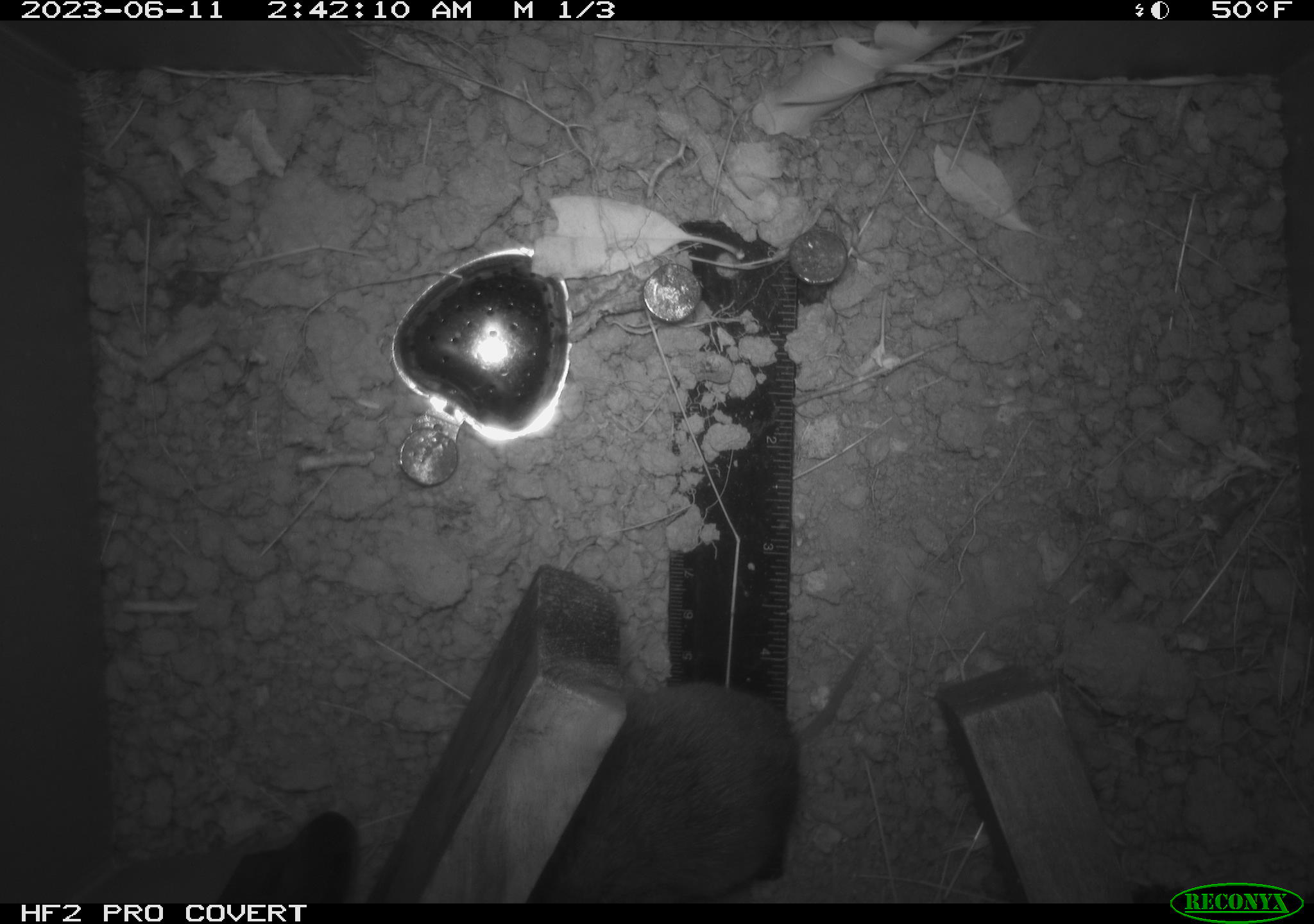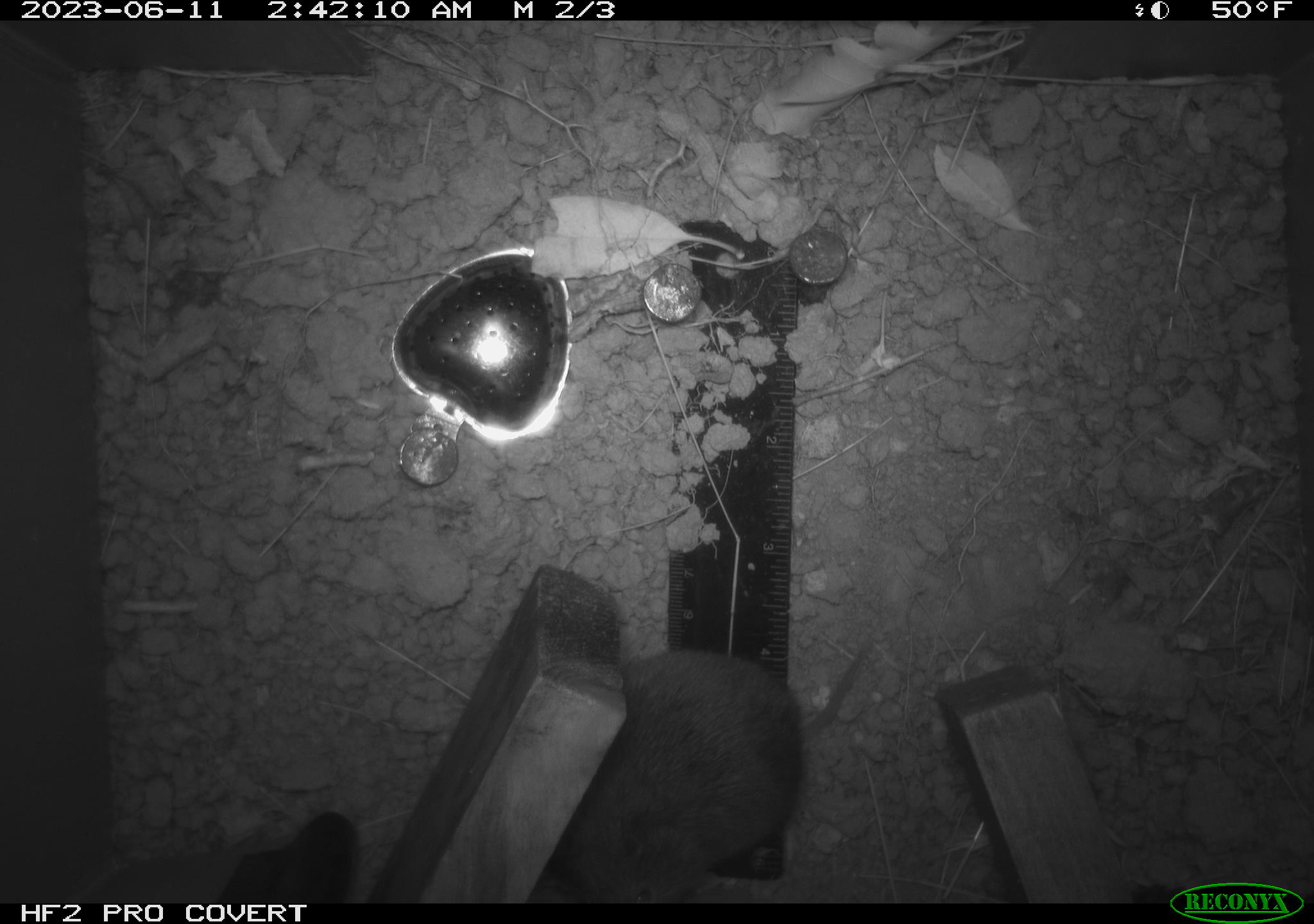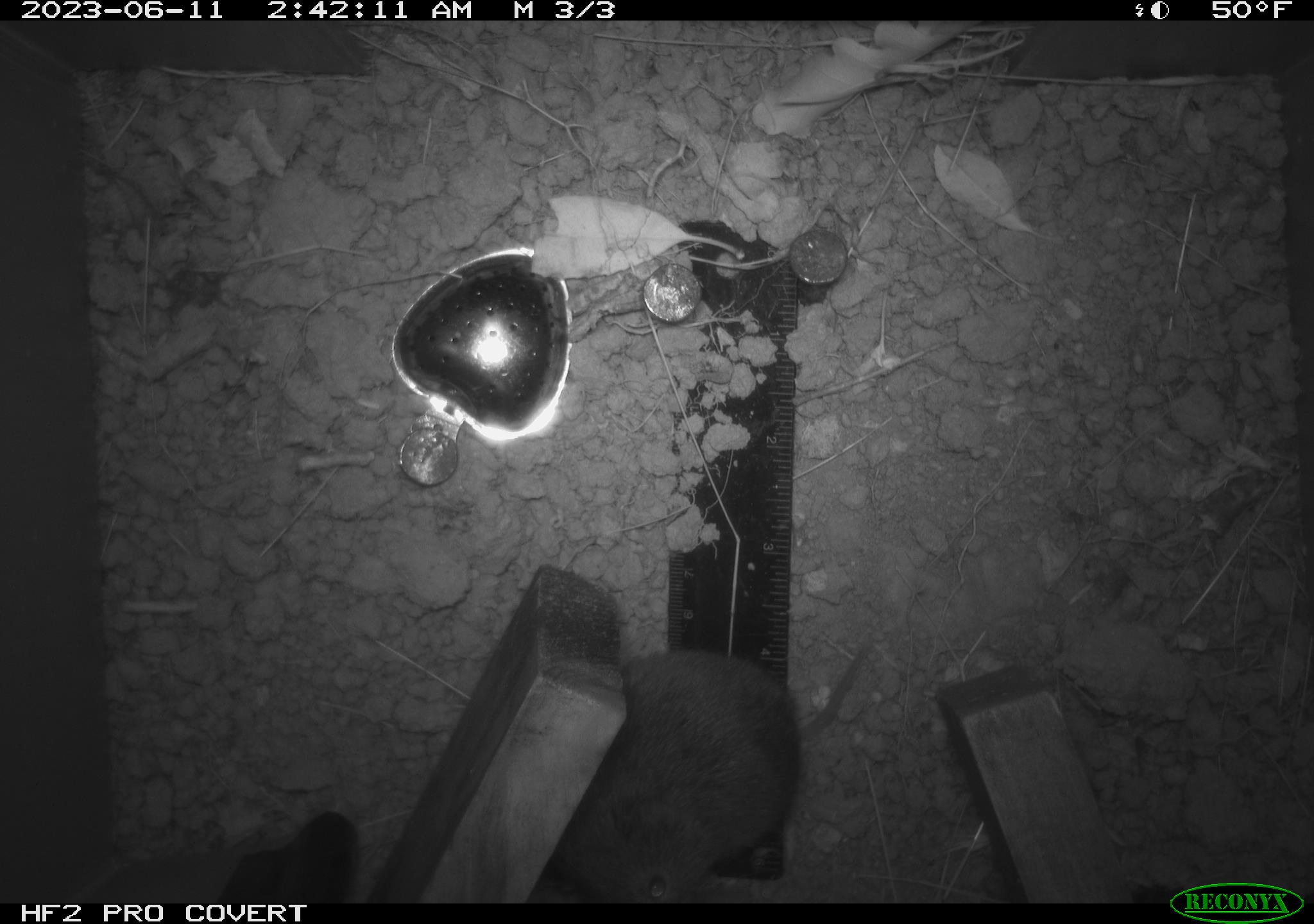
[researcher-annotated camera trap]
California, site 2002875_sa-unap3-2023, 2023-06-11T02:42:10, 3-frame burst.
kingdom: Animalia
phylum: Chordata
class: Mammalia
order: Rodentia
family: Cricetidae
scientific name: Arvicolinae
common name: voles, lemmings, and muskrats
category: arvicolinae subfamily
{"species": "arvicolinae subfamily (voles, lemmings, and muskrats) (Arvicolinae)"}